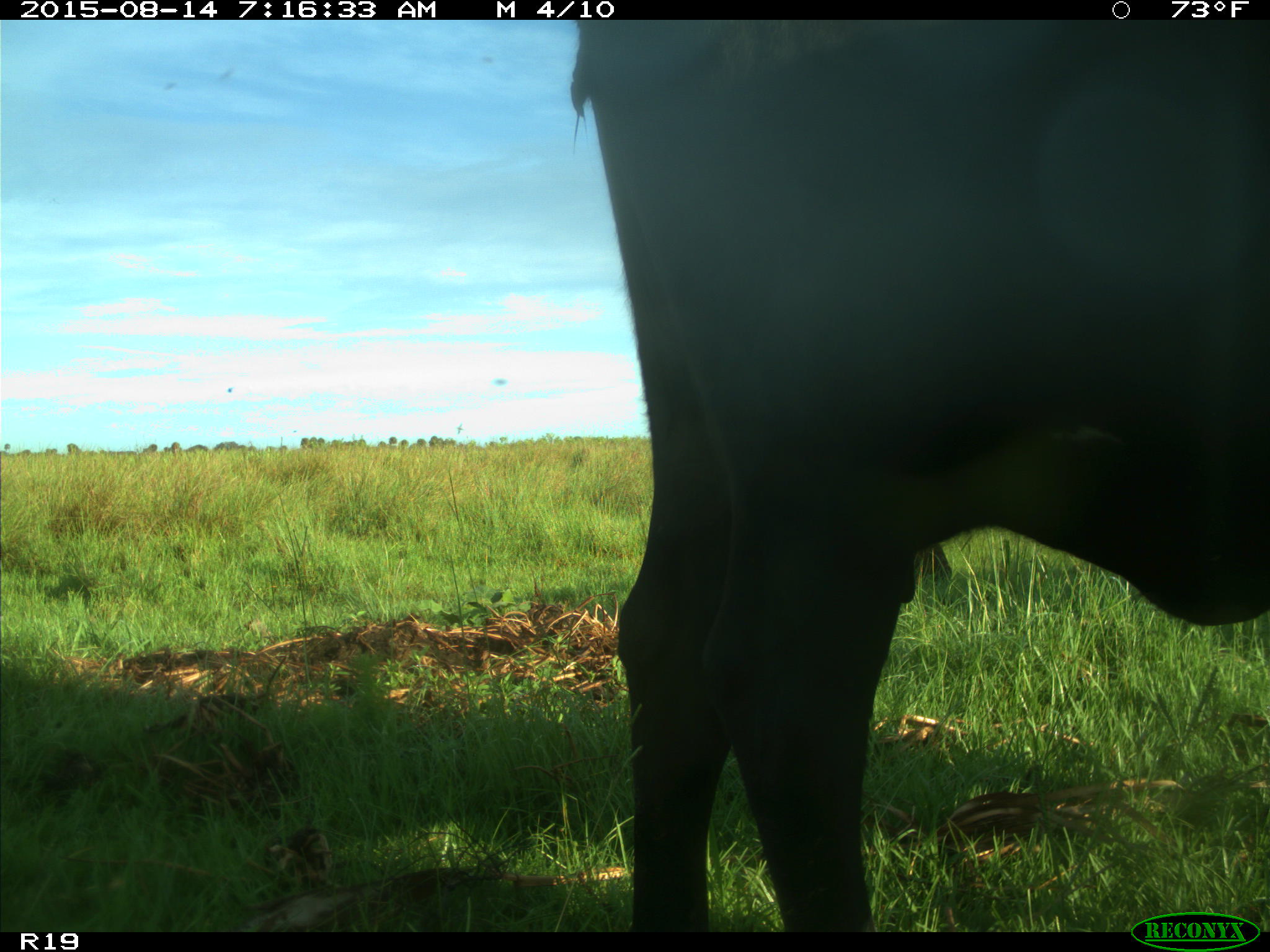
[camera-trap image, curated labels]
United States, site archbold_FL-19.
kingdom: Animalia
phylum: Chordata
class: Mammalia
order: Artiodactyla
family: Bovidae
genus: Bos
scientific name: Bos taurus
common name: domestic cow